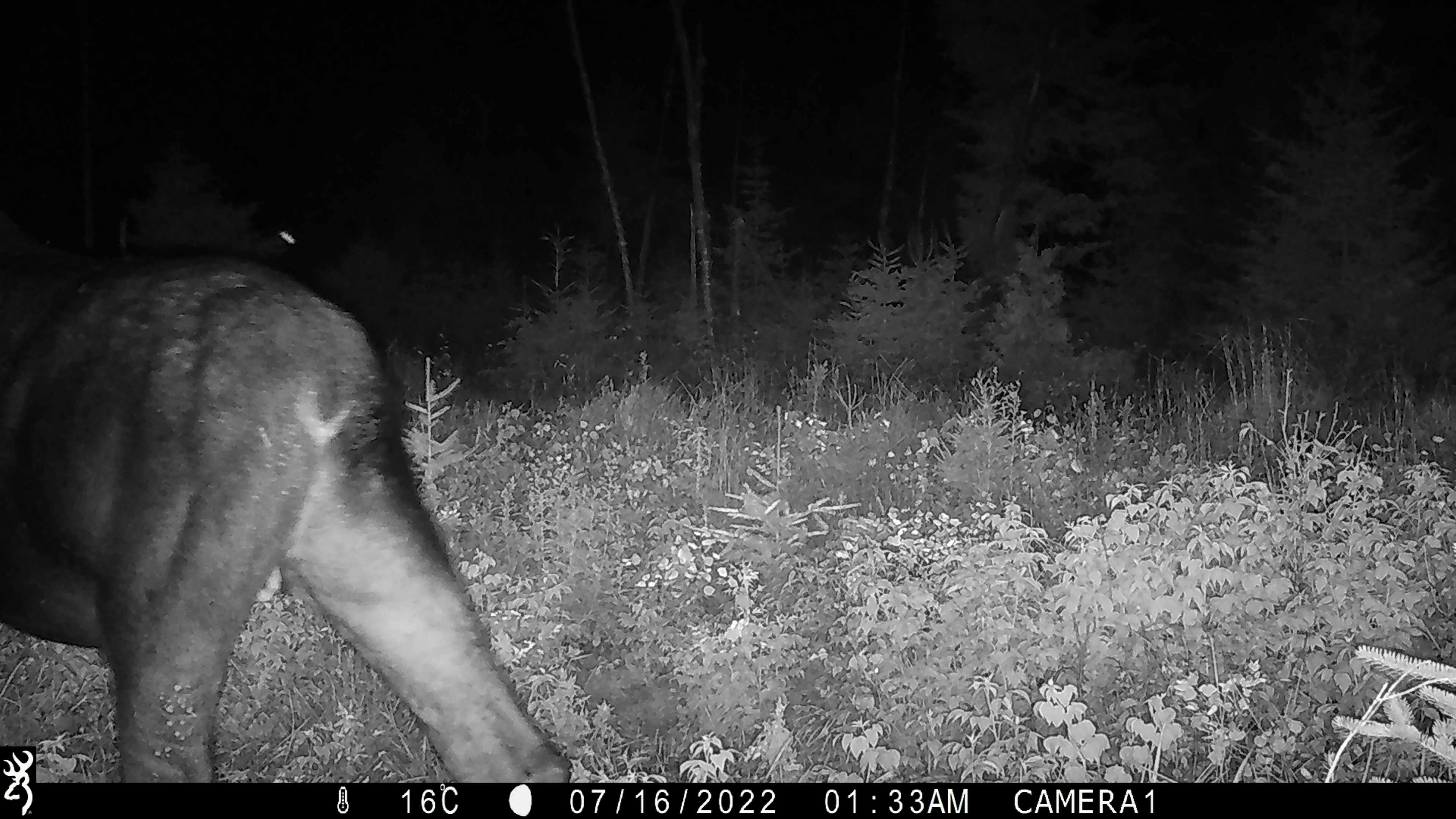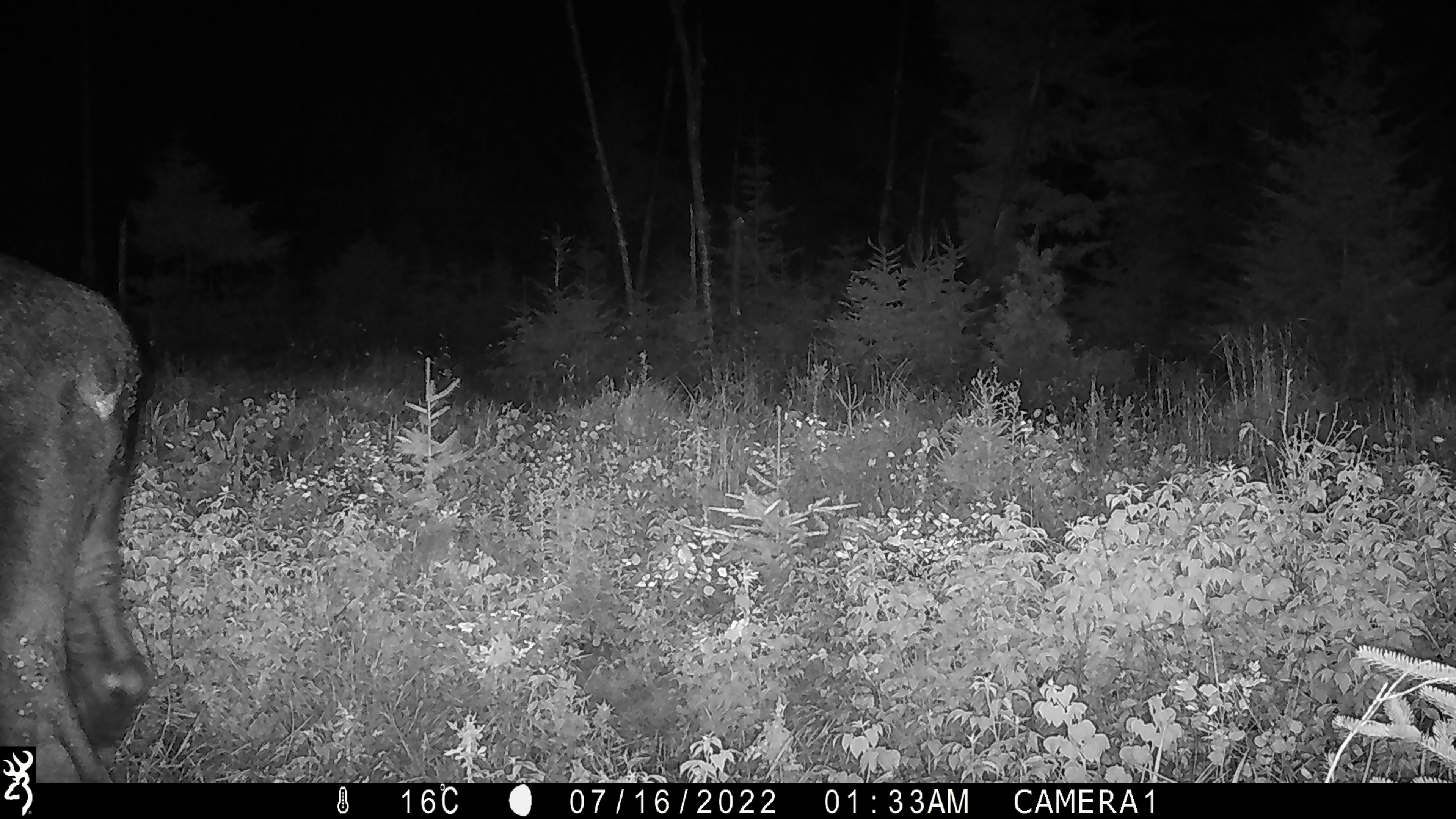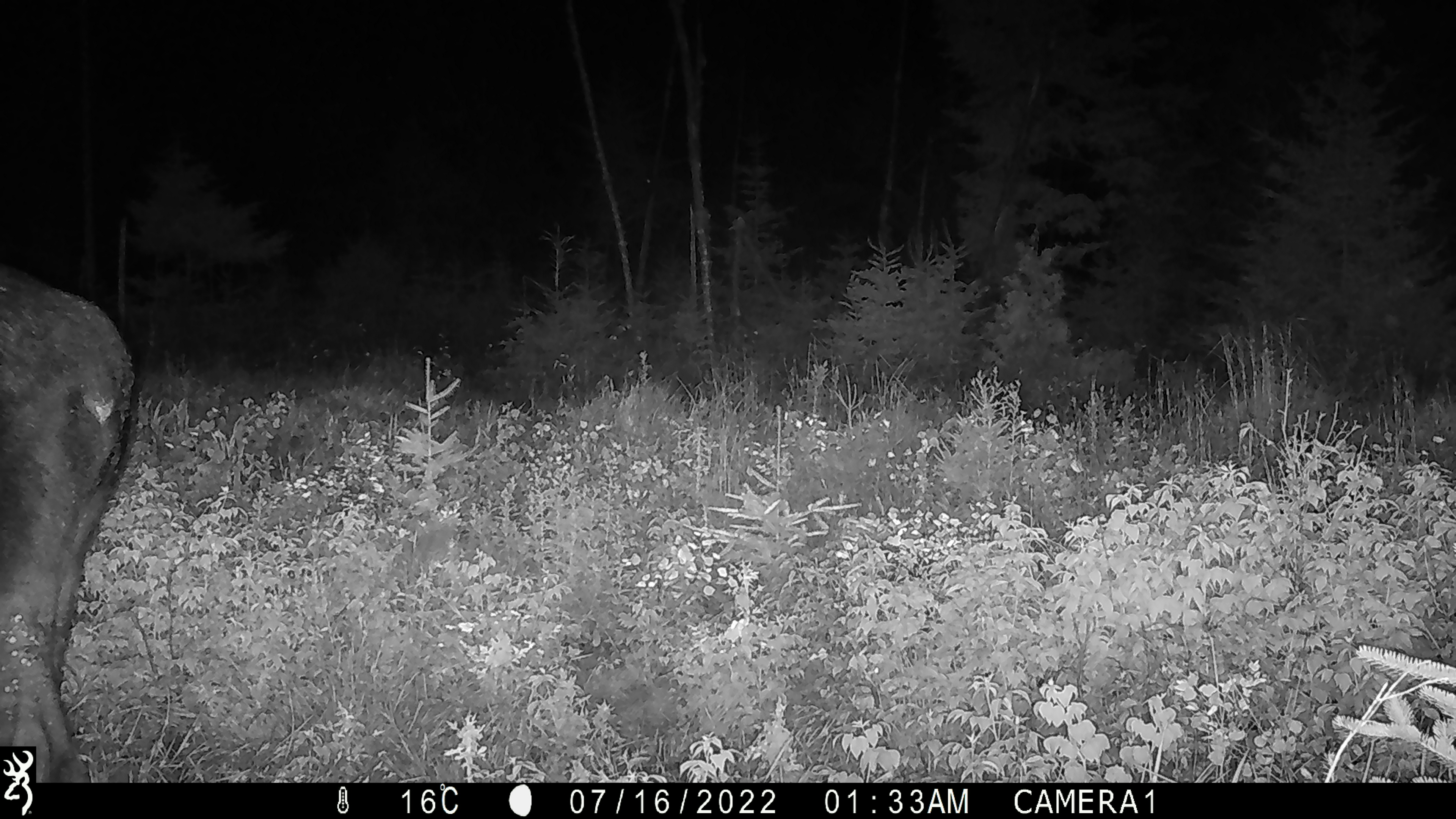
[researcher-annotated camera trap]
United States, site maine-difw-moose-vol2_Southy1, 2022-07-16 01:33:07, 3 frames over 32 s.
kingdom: Animalia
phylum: Chordata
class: Mammalia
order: Artiodactyla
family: Cervidae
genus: Alces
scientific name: Alces alces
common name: moose